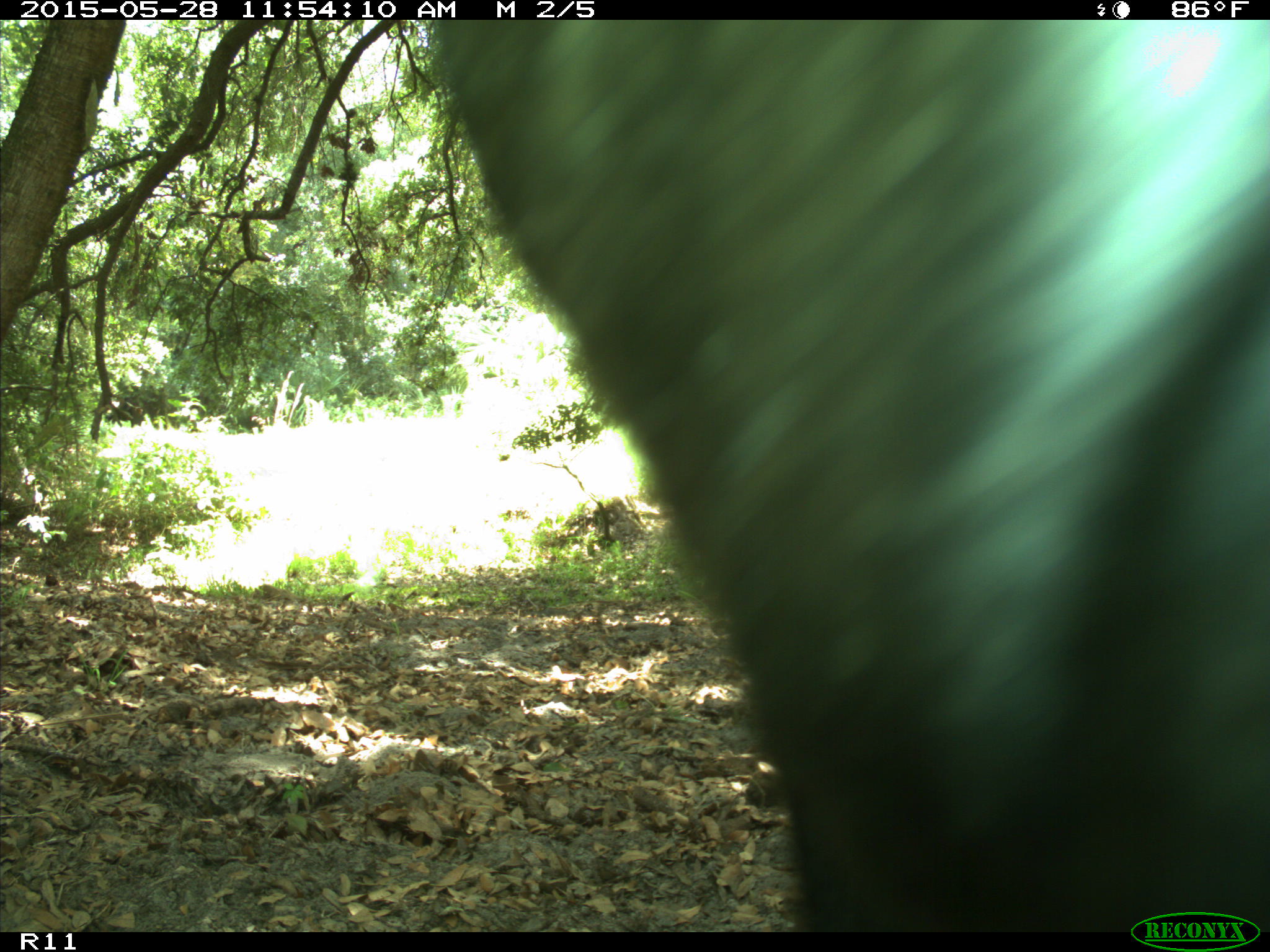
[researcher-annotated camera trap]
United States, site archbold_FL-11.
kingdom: Animalia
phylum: Chordata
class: Mammalia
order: Artiodactyla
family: Bovidae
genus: Bos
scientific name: Bos taurus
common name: domestic cow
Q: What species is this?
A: Bos taurus (domestic cow).